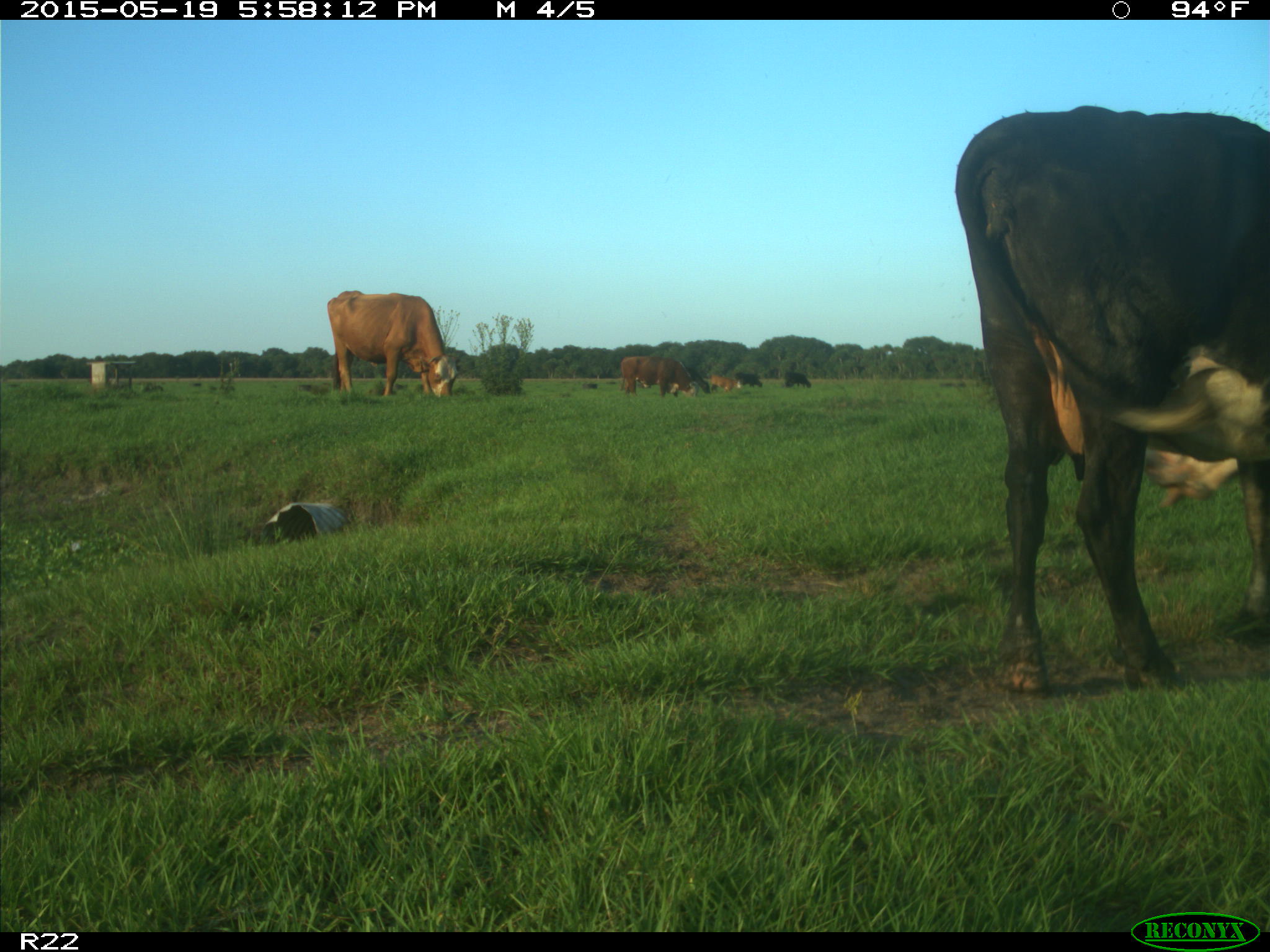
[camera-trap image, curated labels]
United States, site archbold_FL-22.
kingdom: Animalia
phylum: Chordata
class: Mammalia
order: Artiodactyla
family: Bovidae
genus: Bos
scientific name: Bos taurus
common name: domestic cow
Bos taurus (domestic cow).